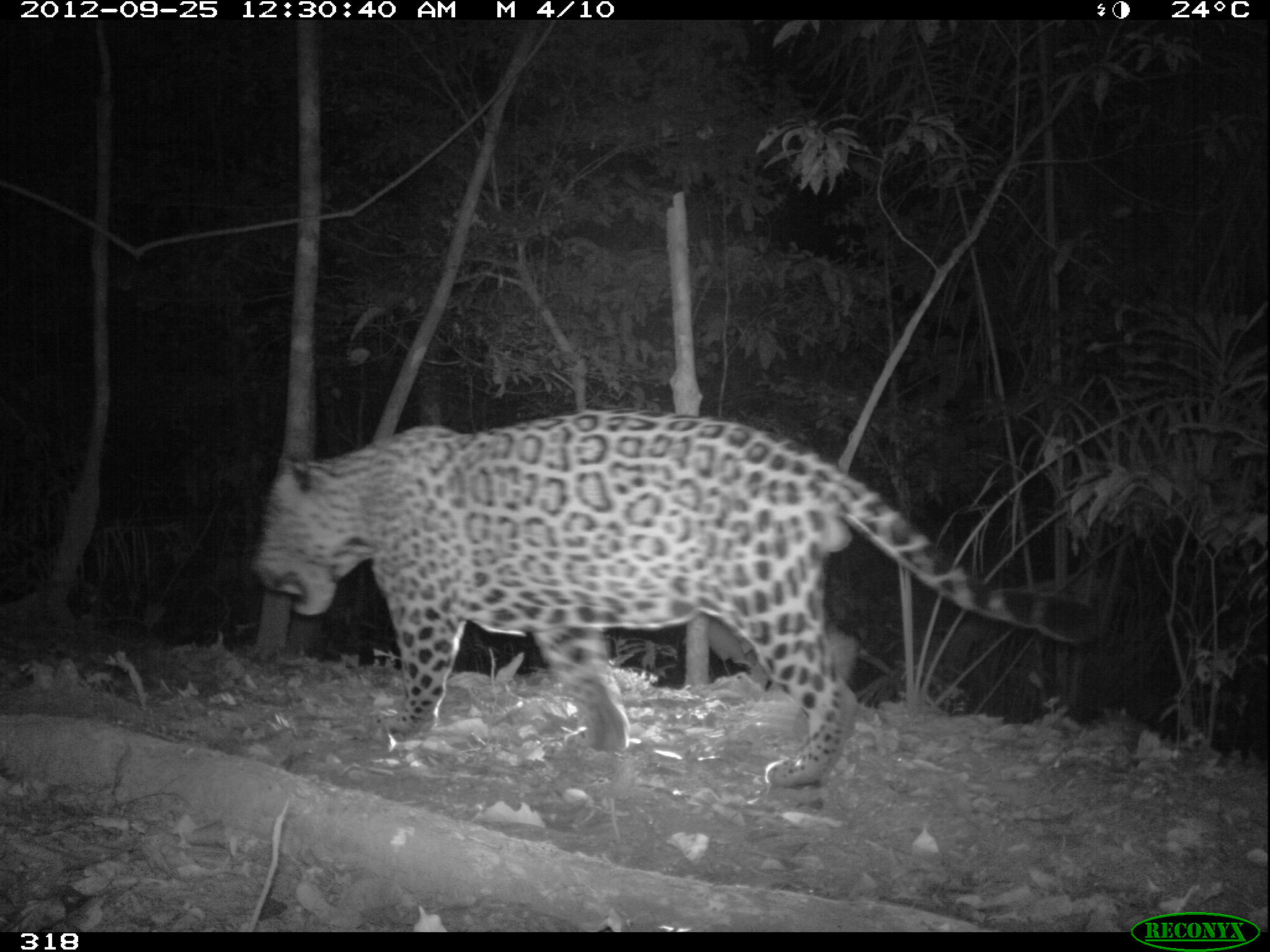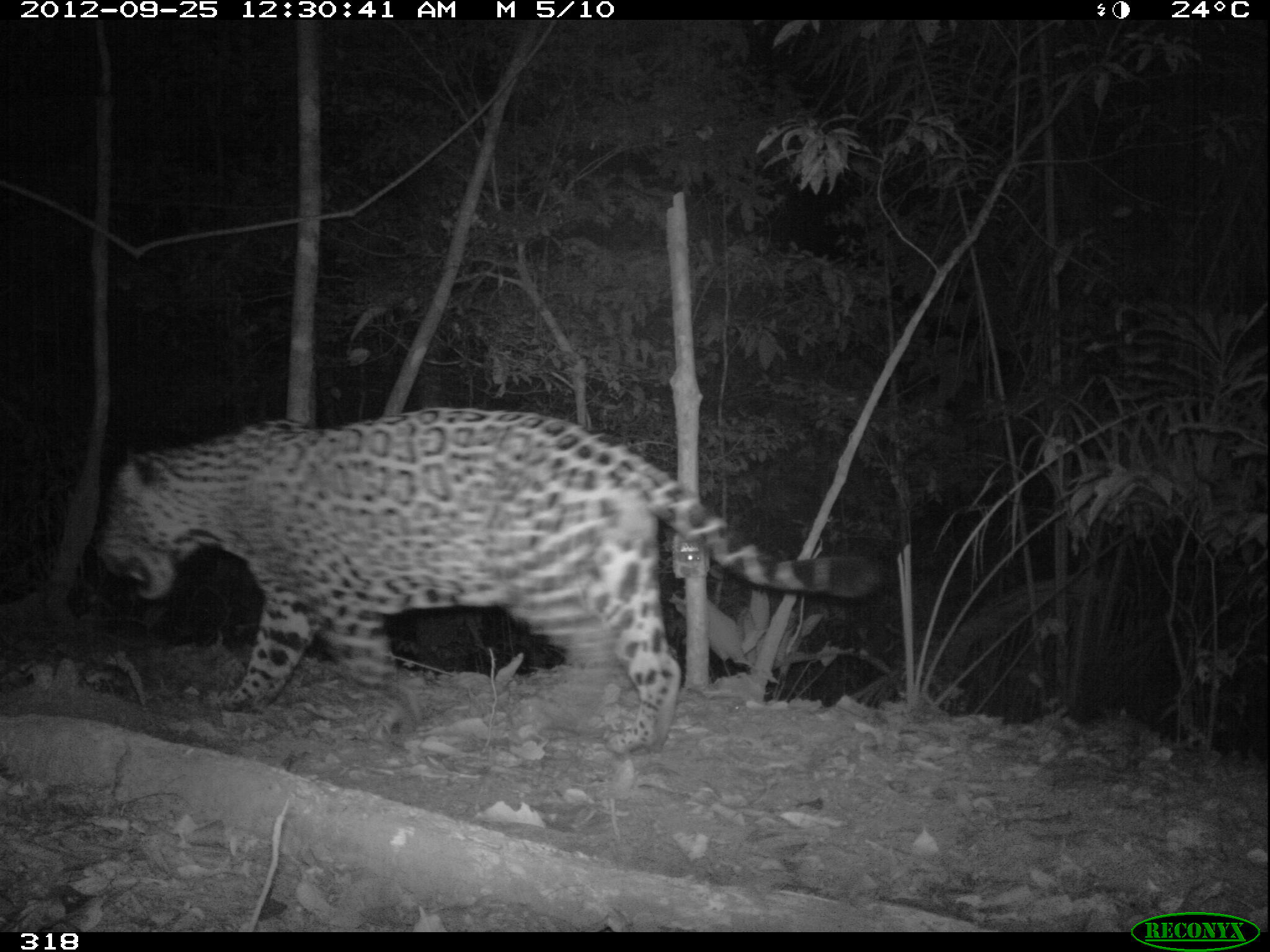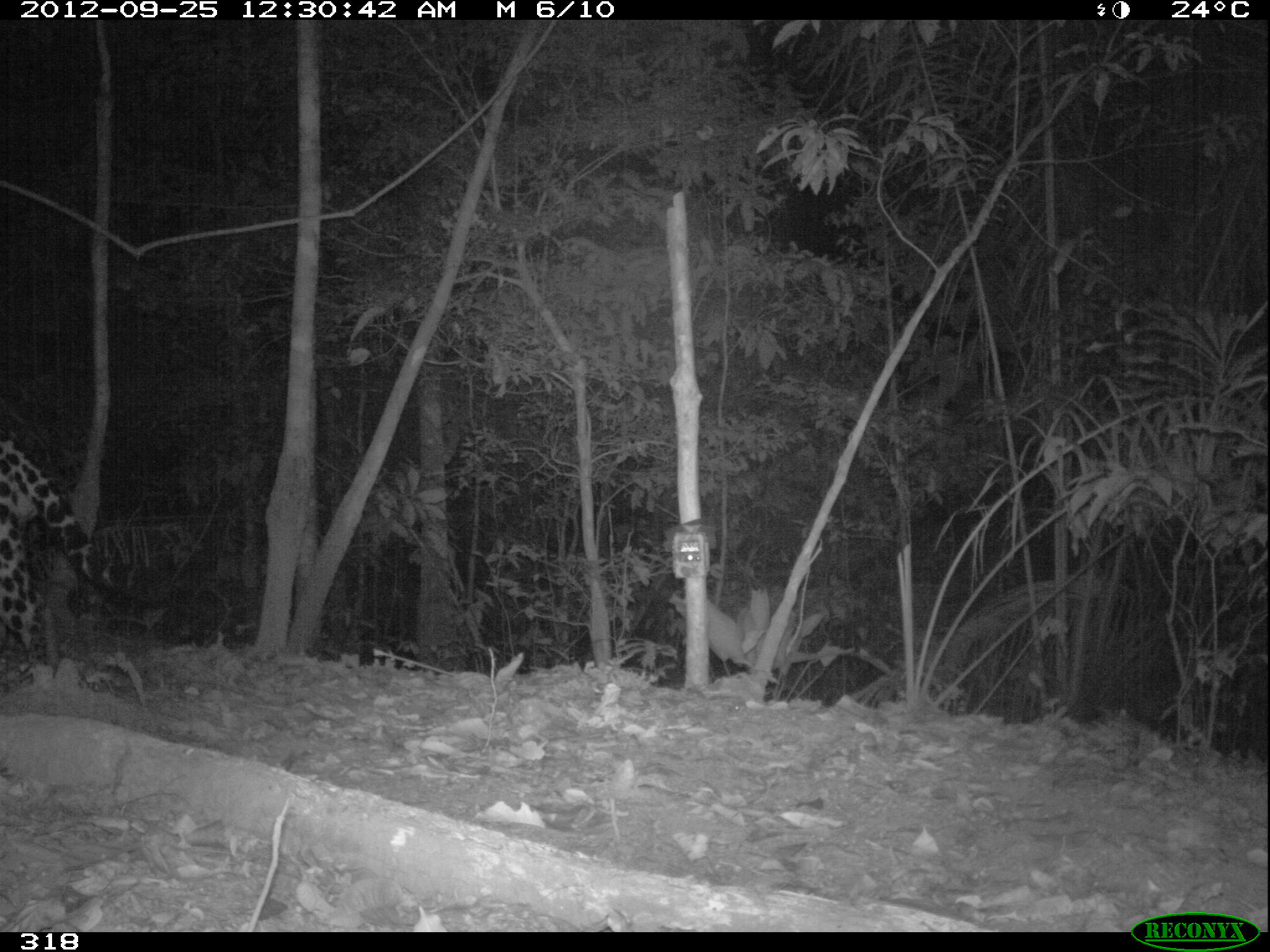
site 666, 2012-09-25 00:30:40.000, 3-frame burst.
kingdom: Animalia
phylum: Chordata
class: Mammalia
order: Carnivora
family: Felidae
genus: Panthera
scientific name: Panthera onca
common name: jaguar